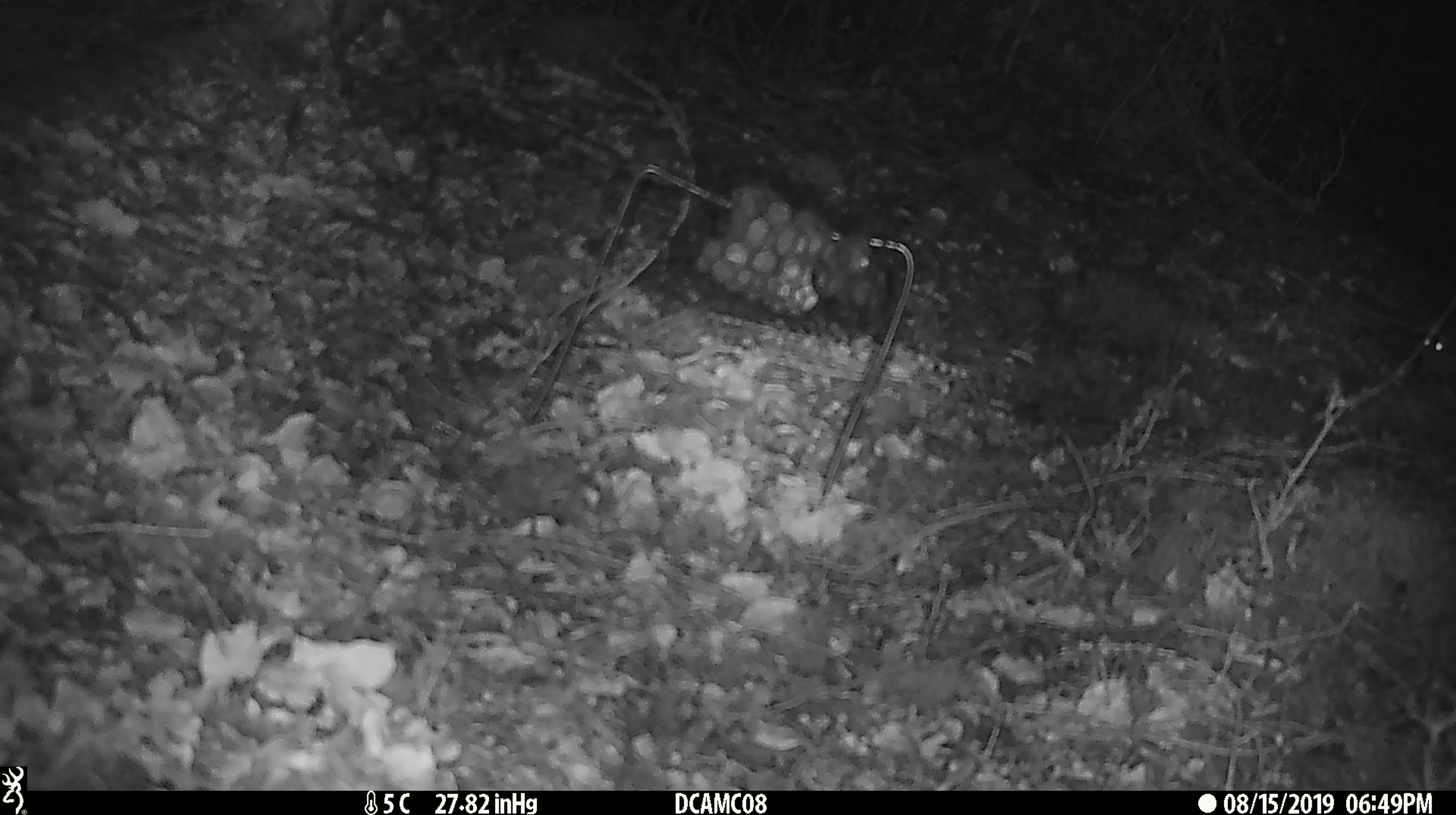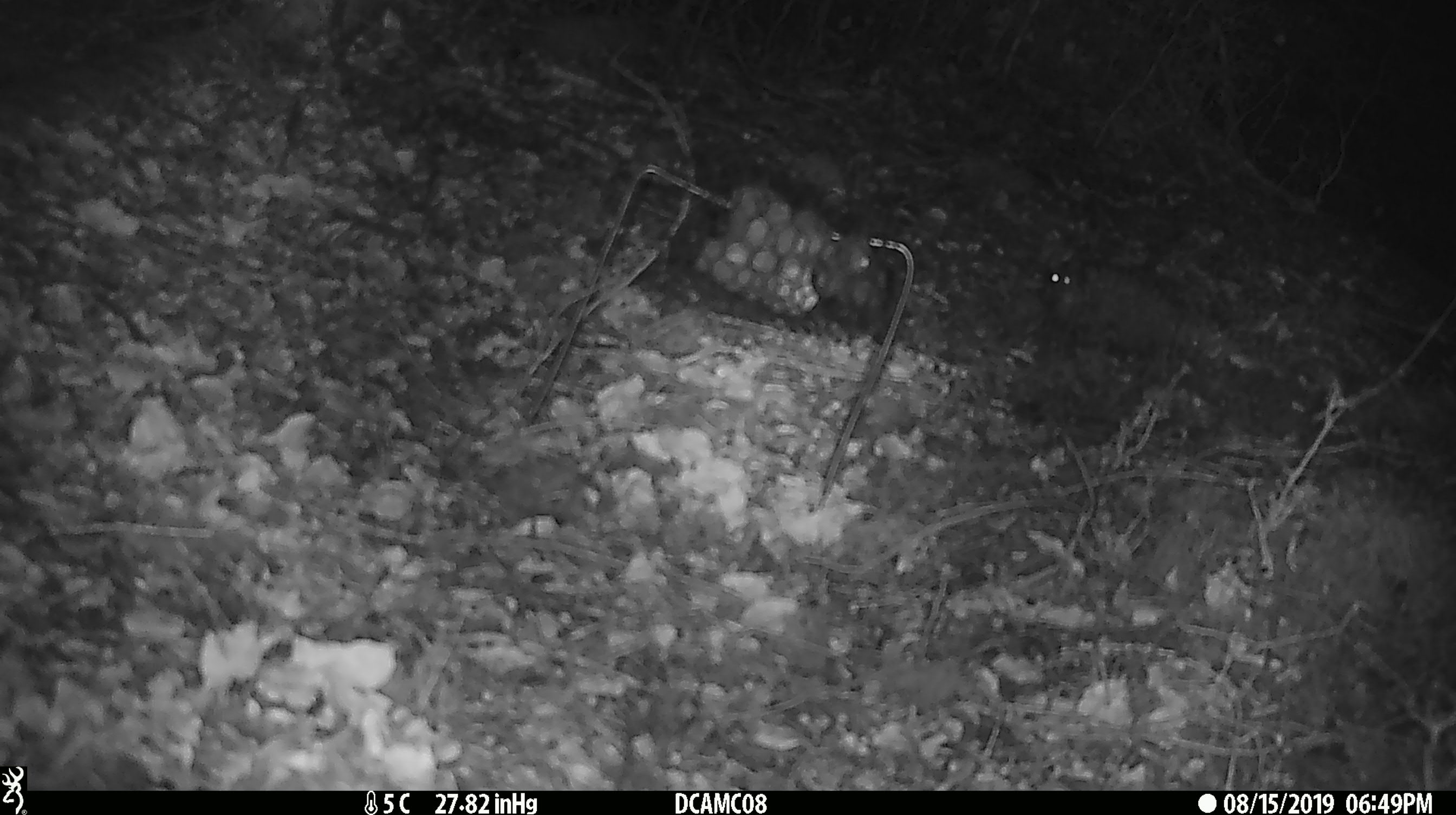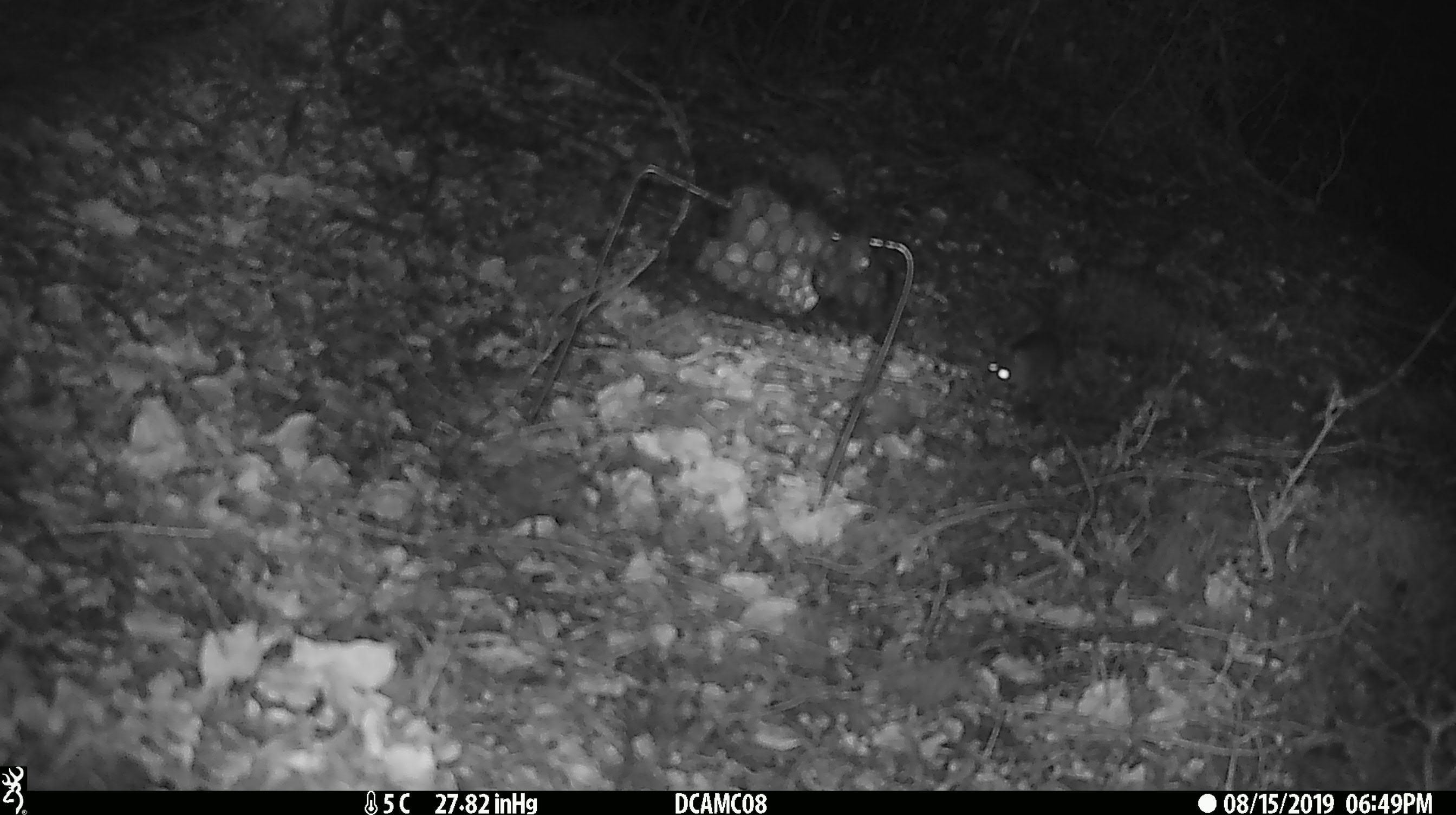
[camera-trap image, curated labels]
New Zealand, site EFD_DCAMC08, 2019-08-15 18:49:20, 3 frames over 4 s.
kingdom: Animalia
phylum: Chordata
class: Mammalia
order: Rodentia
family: Muridae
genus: Mus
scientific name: Mus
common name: mouse